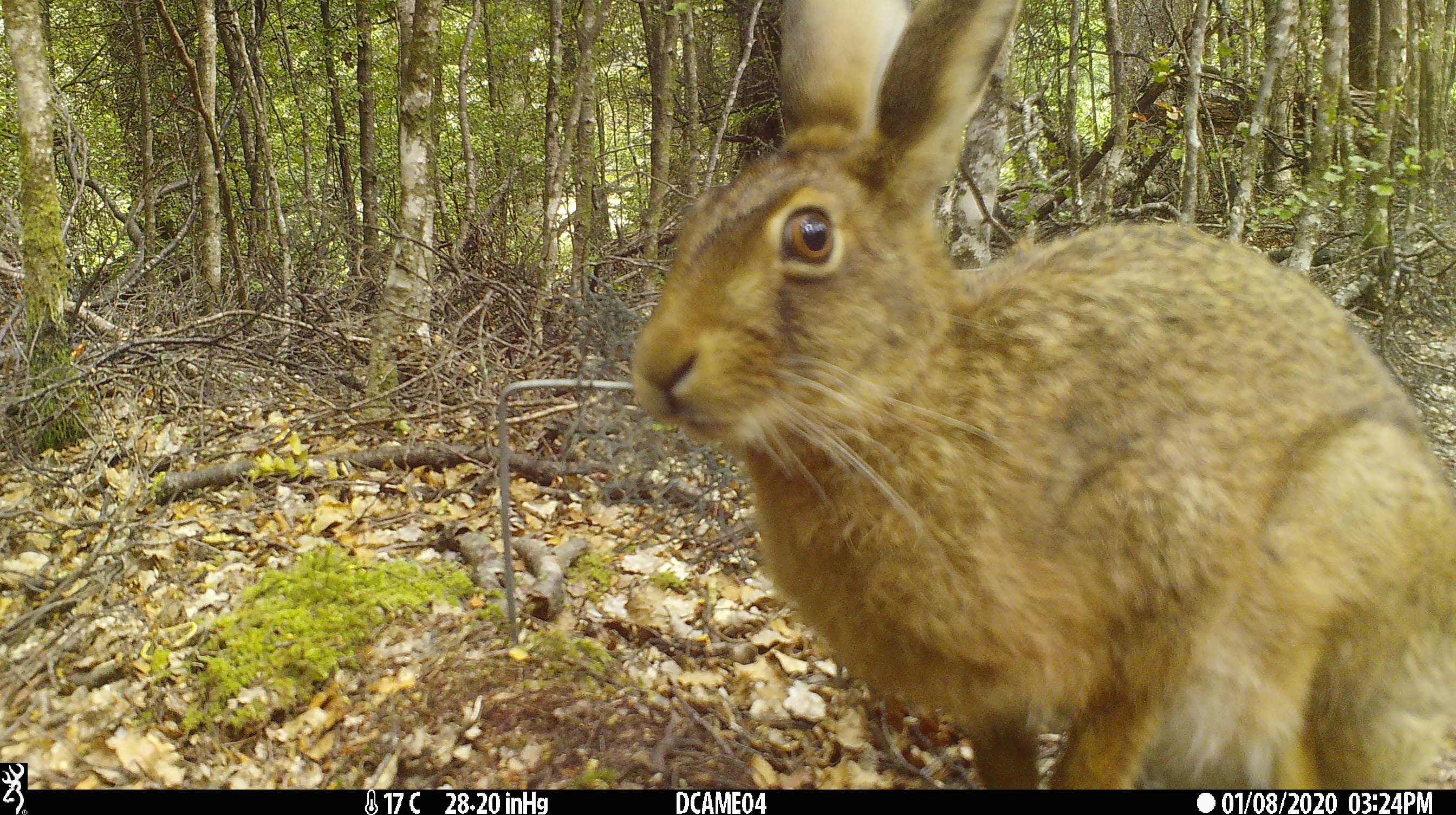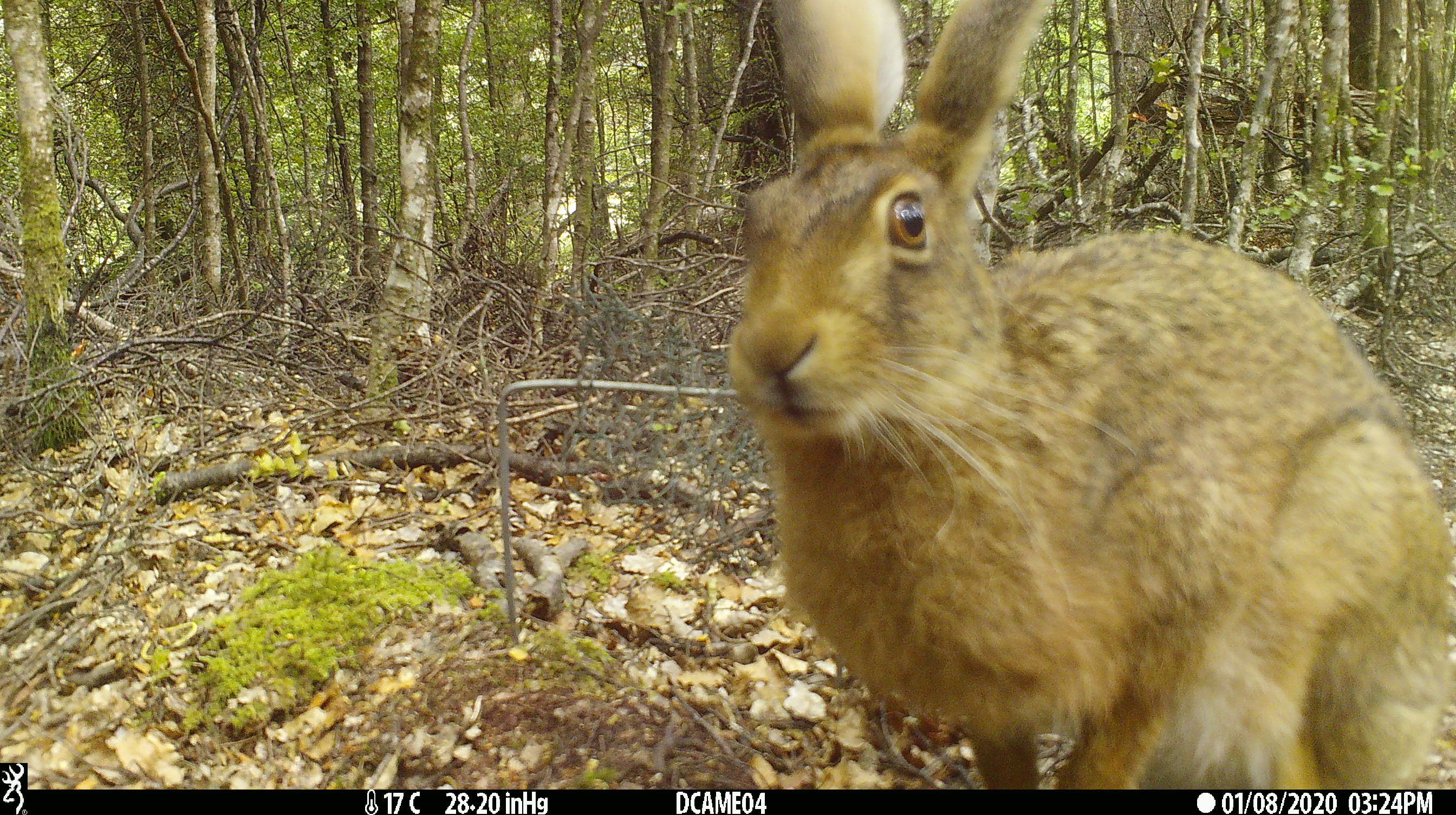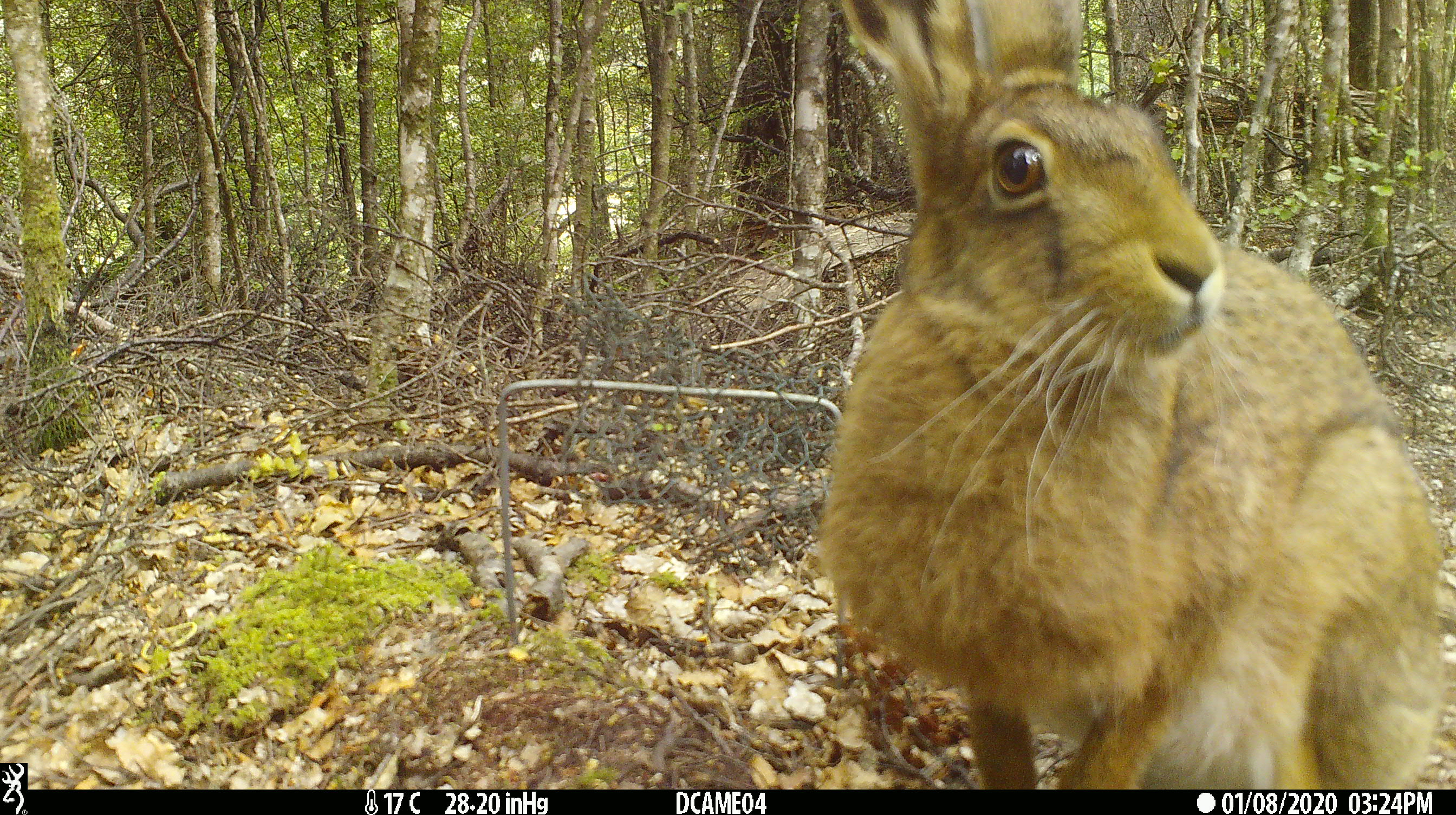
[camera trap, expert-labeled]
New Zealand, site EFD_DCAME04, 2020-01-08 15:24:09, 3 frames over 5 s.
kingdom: Animalia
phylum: Chordata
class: Mammalia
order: Lagomorpha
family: Leporidae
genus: Lepus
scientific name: Lepus europaeus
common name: brown hare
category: hare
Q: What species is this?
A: Hare (brown hare) (Lepus europaeus).